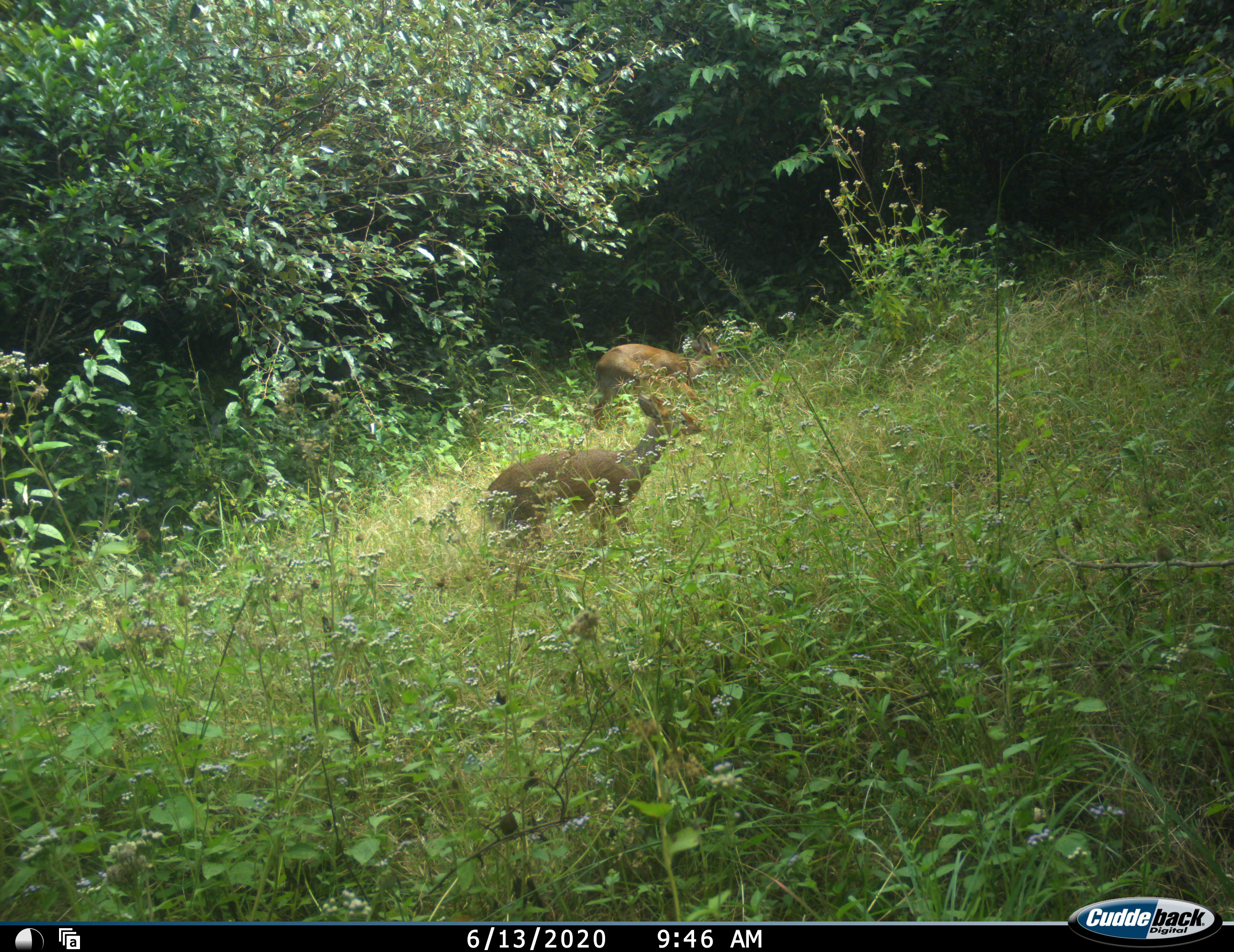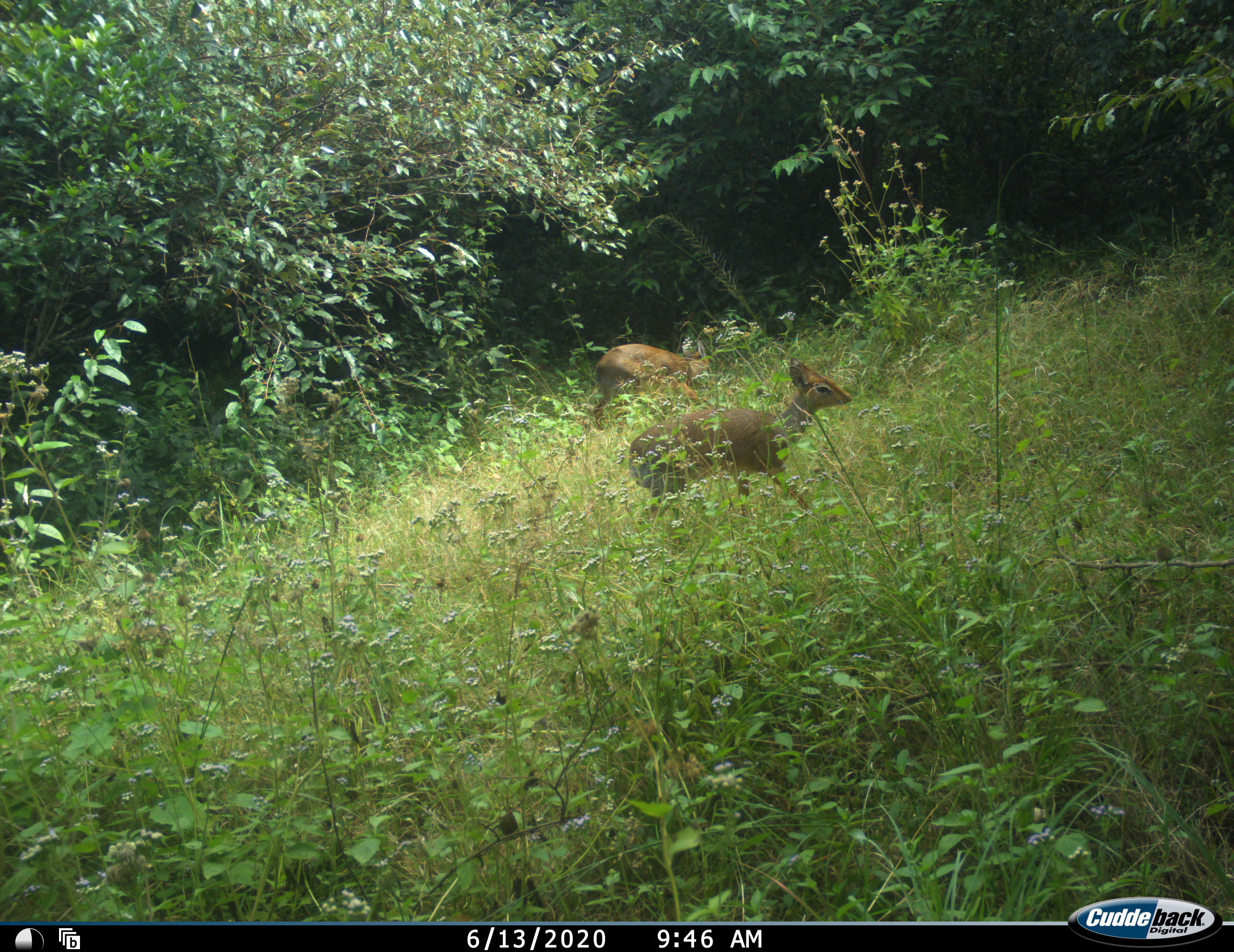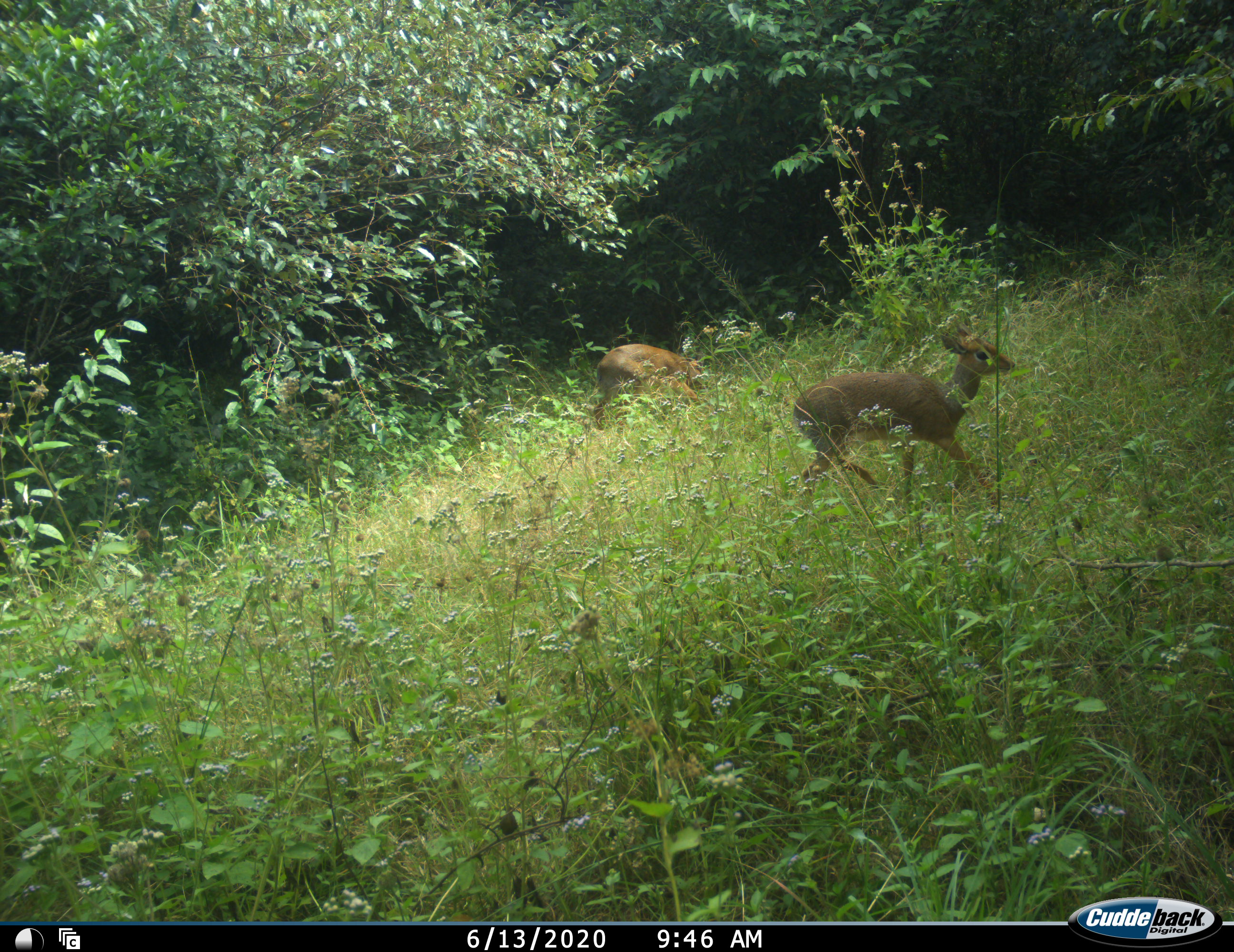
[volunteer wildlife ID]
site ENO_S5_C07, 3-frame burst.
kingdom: Animalia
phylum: Chordata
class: Mammalia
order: Artiodactyla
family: Bovidae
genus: Madoqua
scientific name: Madoqua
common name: dik-dik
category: dikdik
Dikdik (dik-dik) (Madoqua), count 2. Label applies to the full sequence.